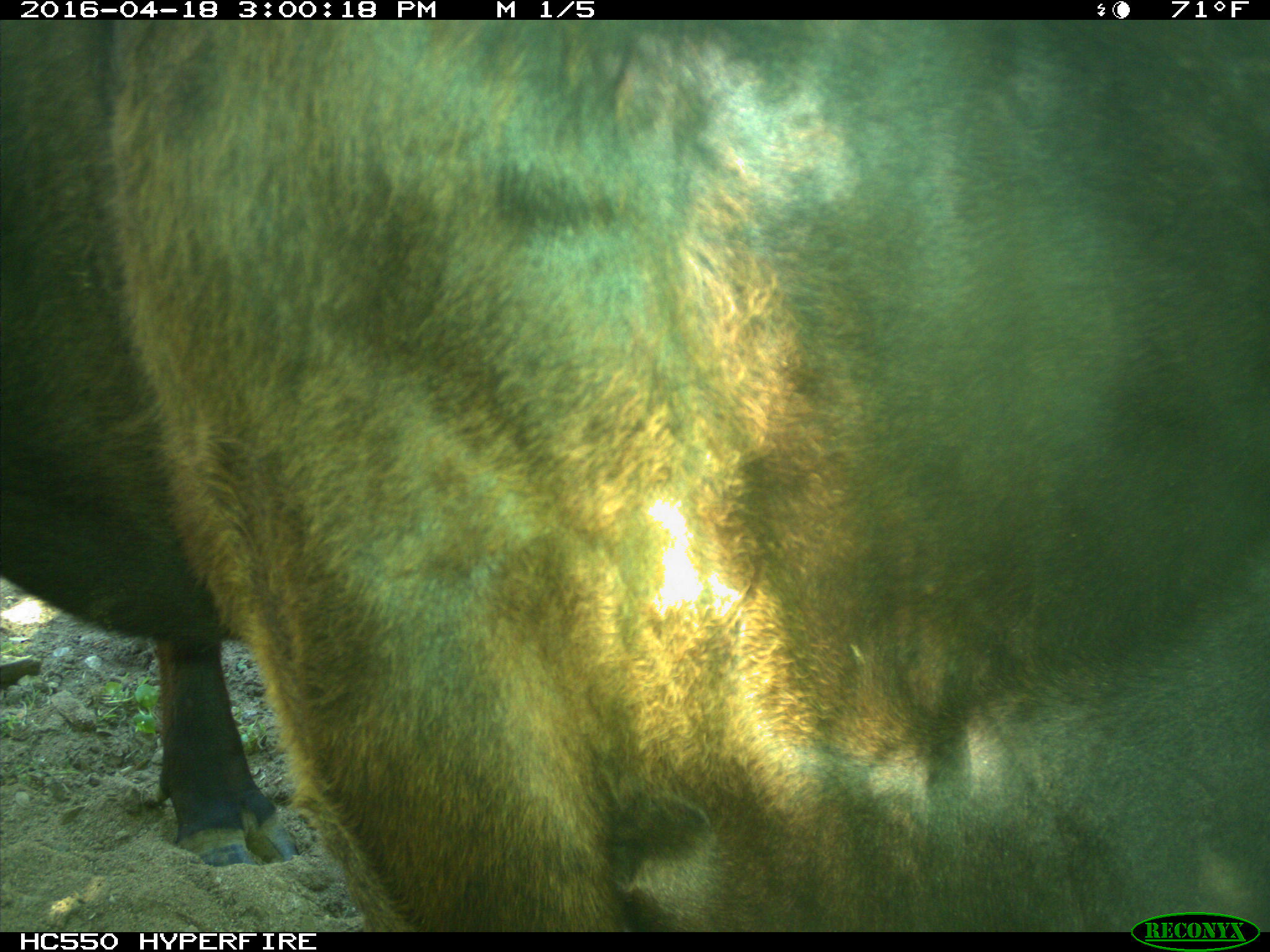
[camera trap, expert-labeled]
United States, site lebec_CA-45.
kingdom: Animalia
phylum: Chordata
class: Mammalia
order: Artiodactyla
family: Bovidae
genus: Bos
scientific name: Bos taurus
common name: domestic cow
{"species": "Bos taurus (domestic cow)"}